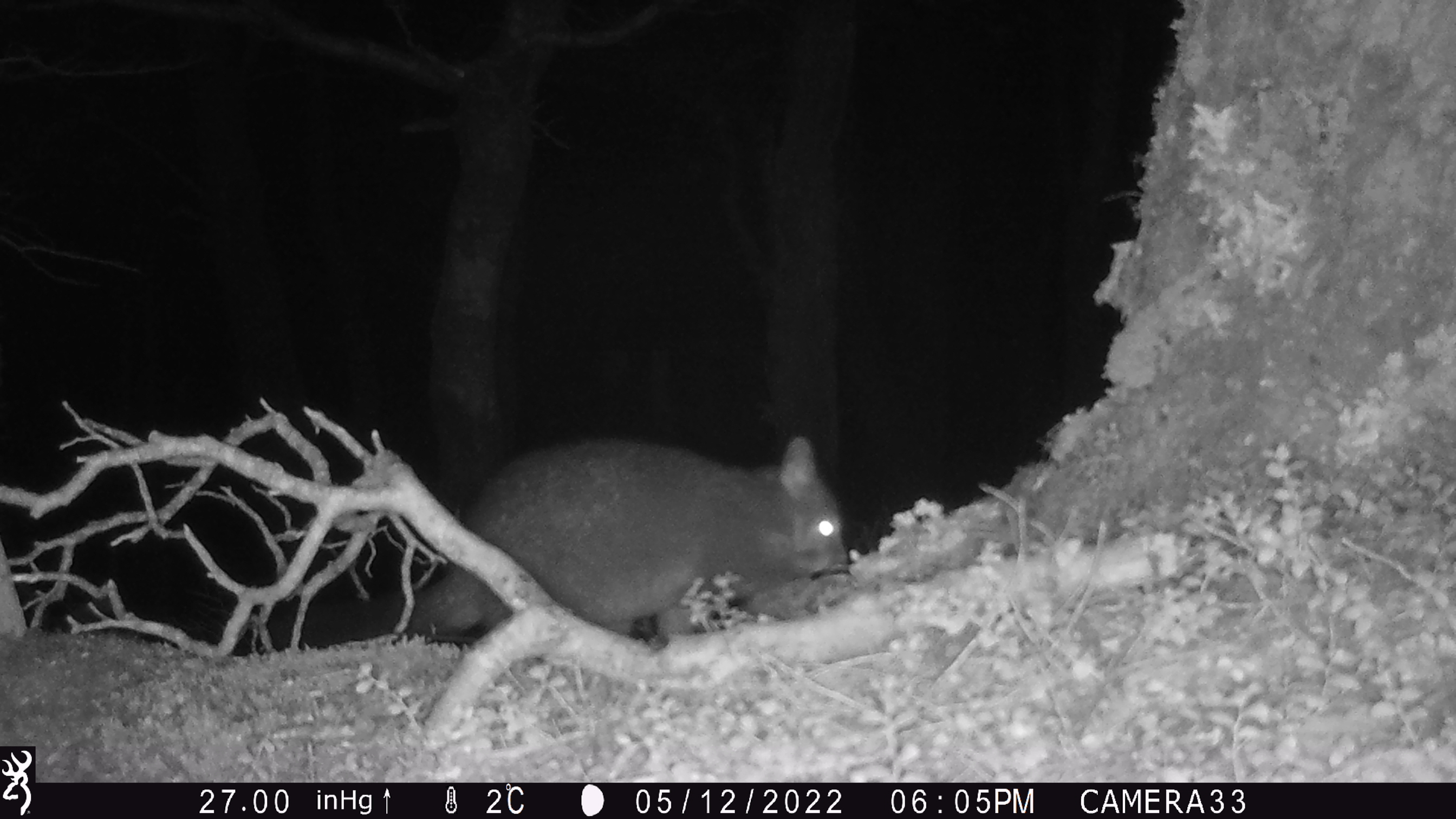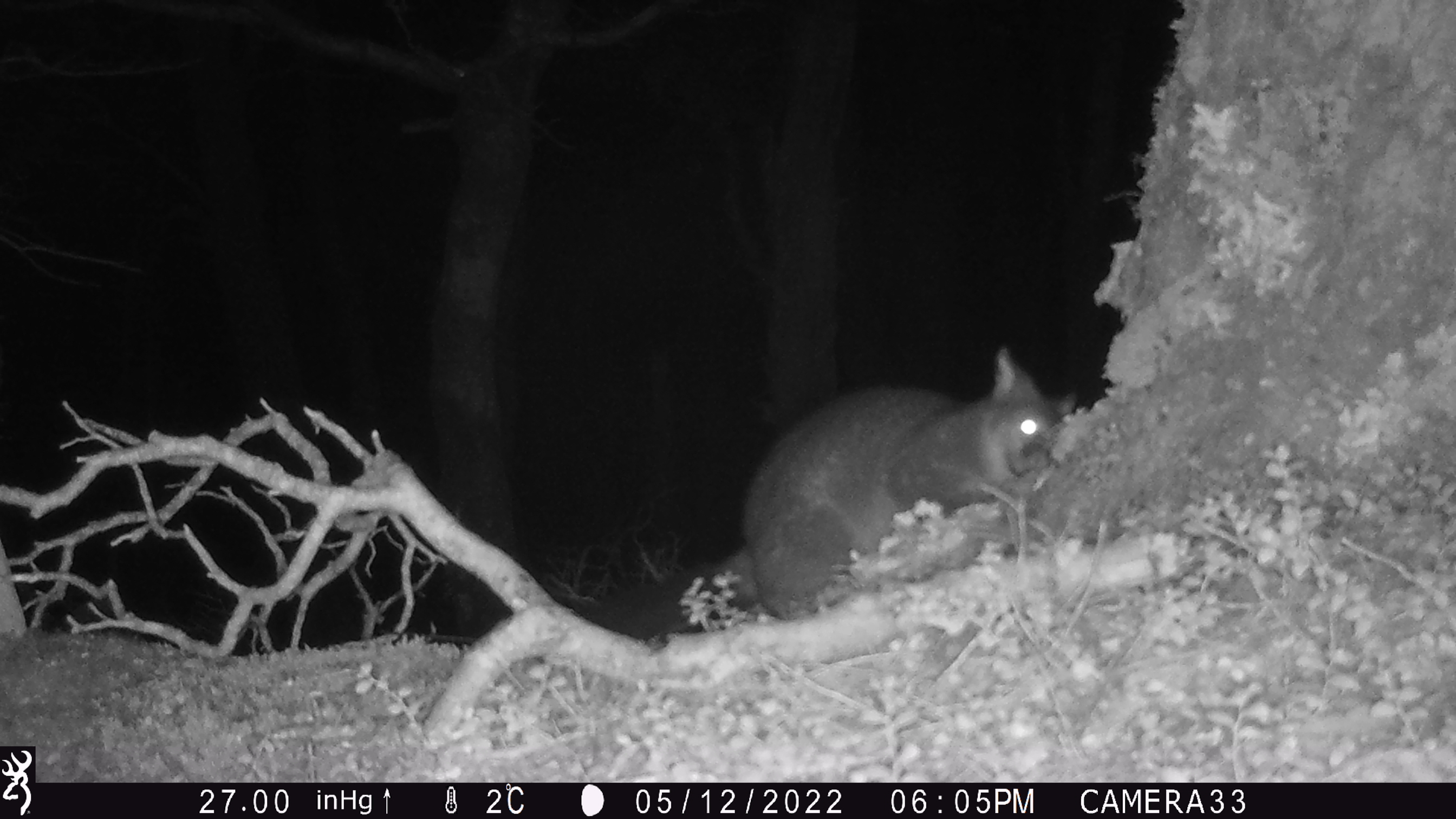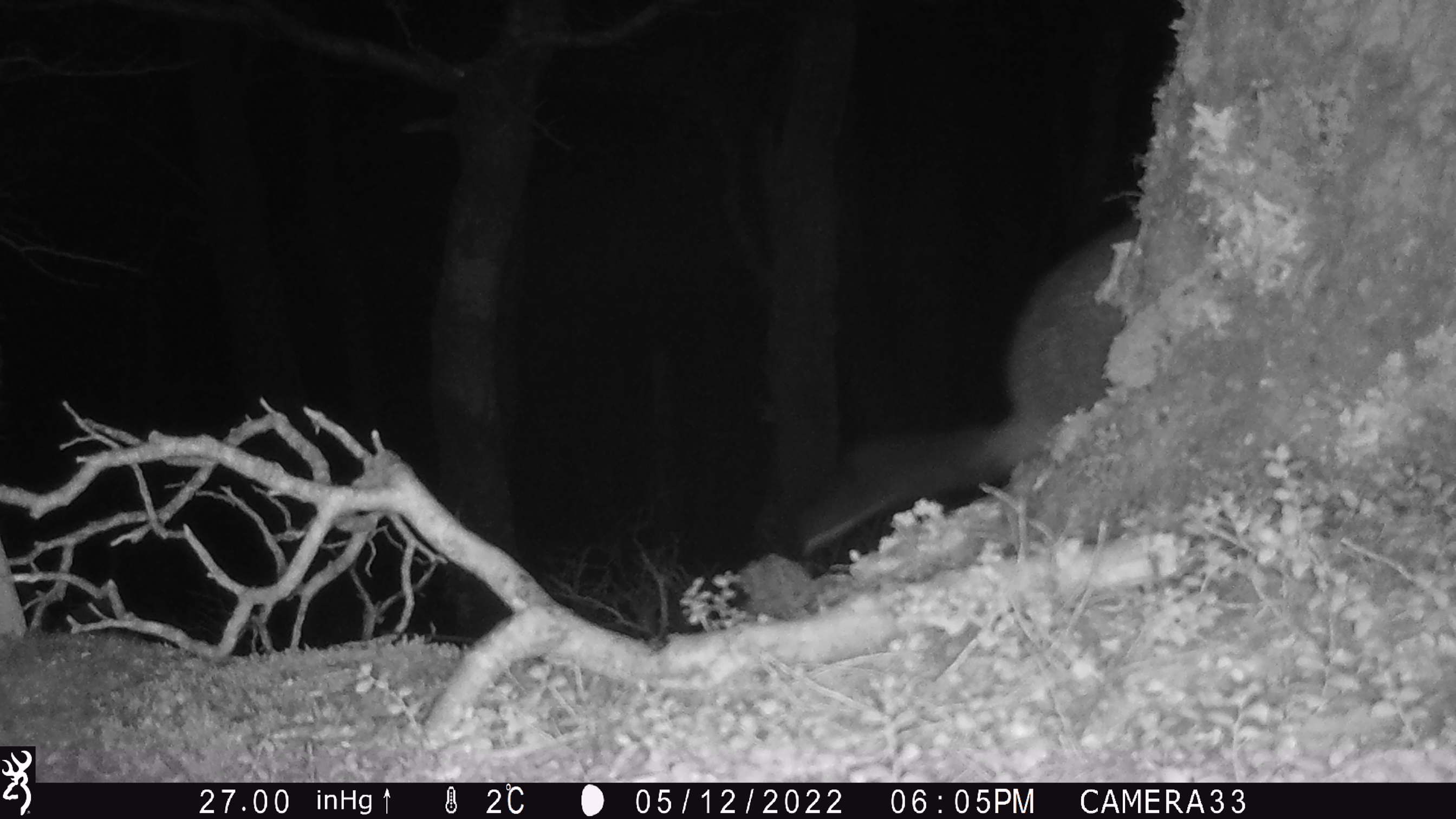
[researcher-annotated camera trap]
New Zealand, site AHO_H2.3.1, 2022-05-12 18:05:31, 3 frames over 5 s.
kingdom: Animalia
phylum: Chordata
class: Mammalia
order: Diprotodontia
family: Phalangeridae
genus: Trichosurus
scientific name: Trichosurus vulpecula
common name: common brushtail possum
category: possum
Possum (common brushtail possum) (Trichosurus vulpecula).